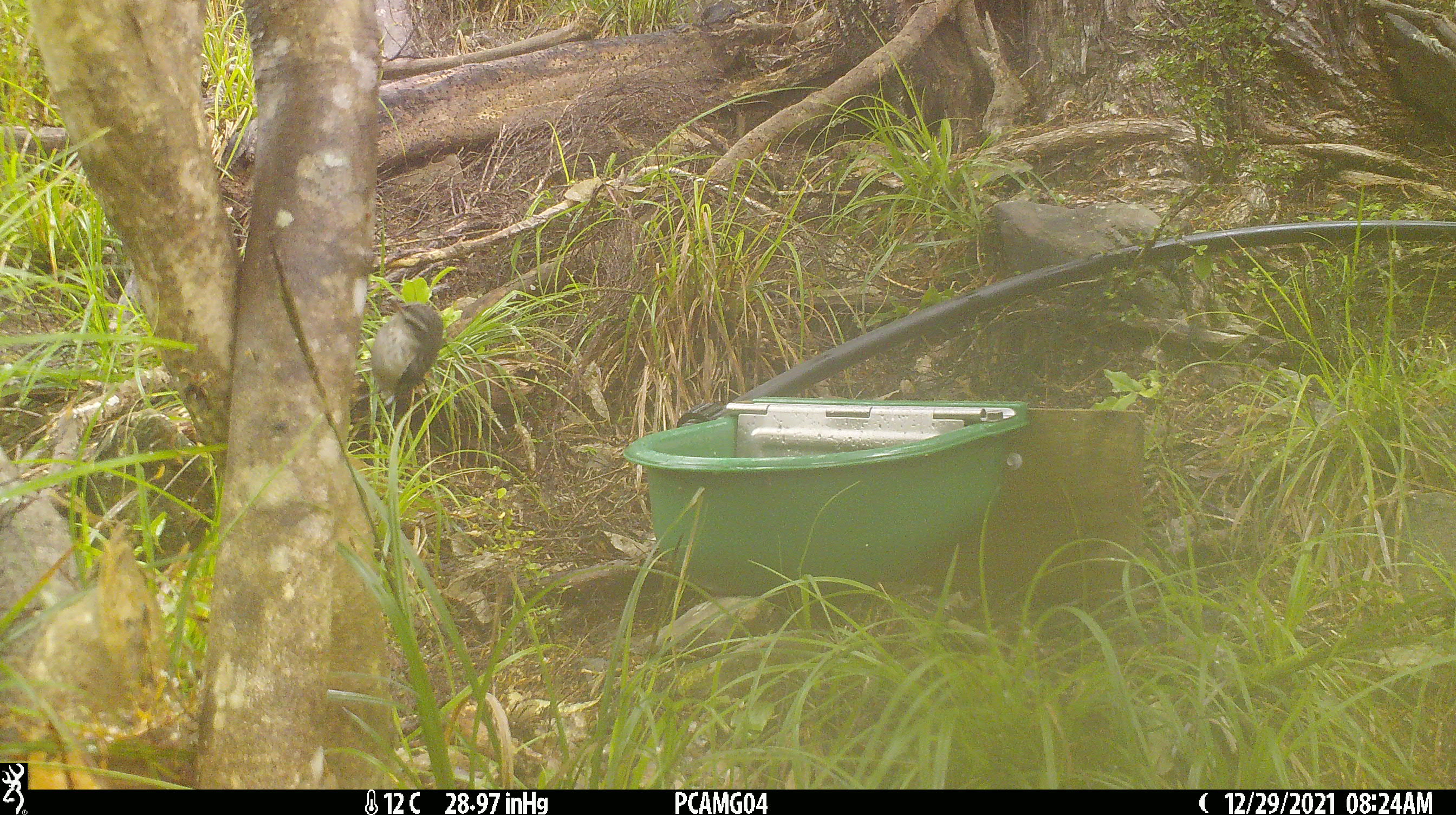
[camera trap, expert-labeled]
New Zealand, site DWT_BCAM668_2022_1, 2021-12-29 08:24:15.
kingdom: Animalia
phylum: Chordata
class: Aves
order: Passeriformes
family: Acanthisittidae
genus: Acanthisitta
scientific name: Acanthisitta chloris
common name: rifleman